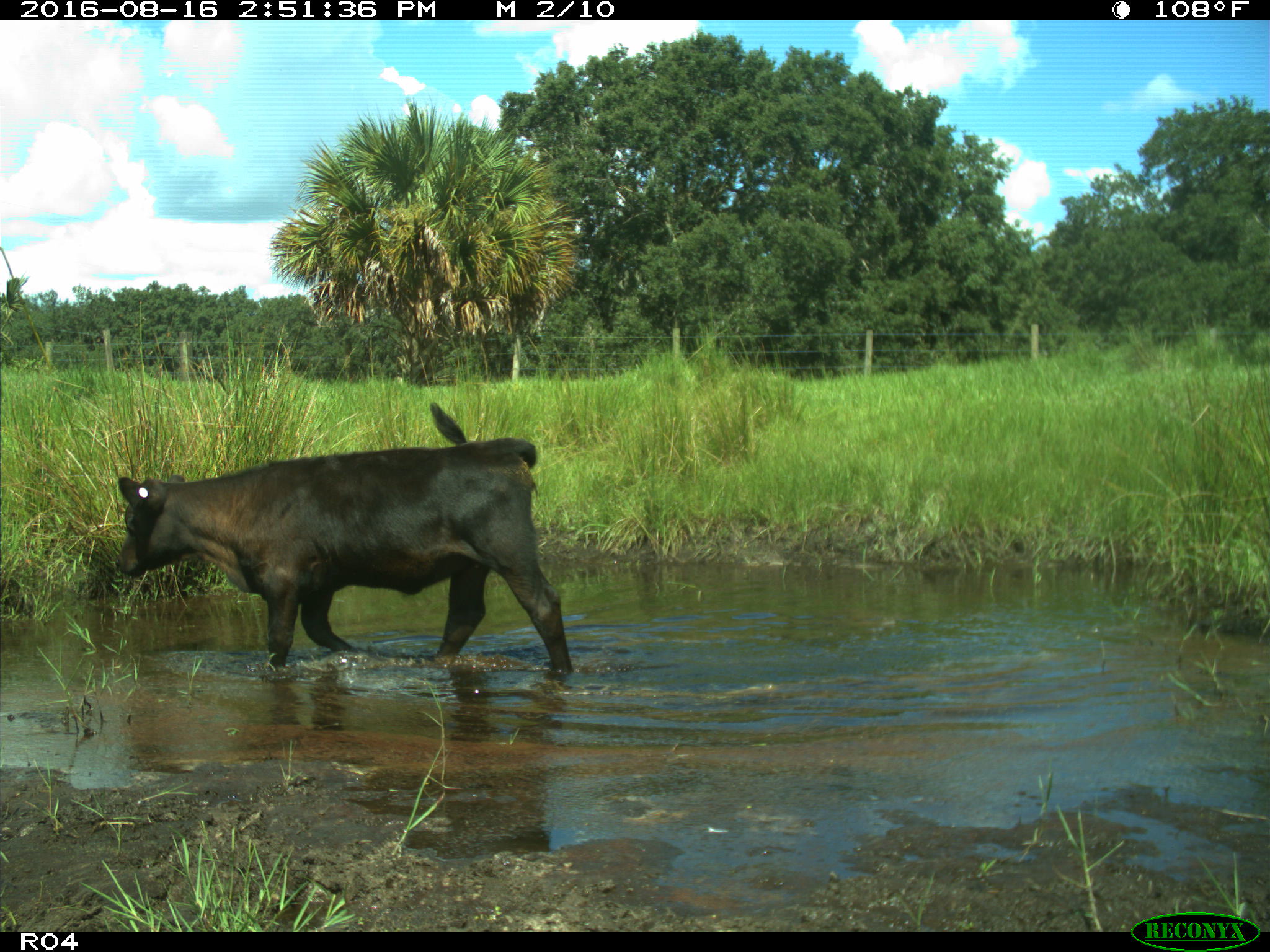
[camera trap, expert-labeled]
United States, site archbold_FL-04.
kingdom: Animalia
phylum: Chordata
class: Mammalia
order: Artiodactyla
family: Bovidae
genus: Bos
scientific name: Bos taurus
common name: domestic cow